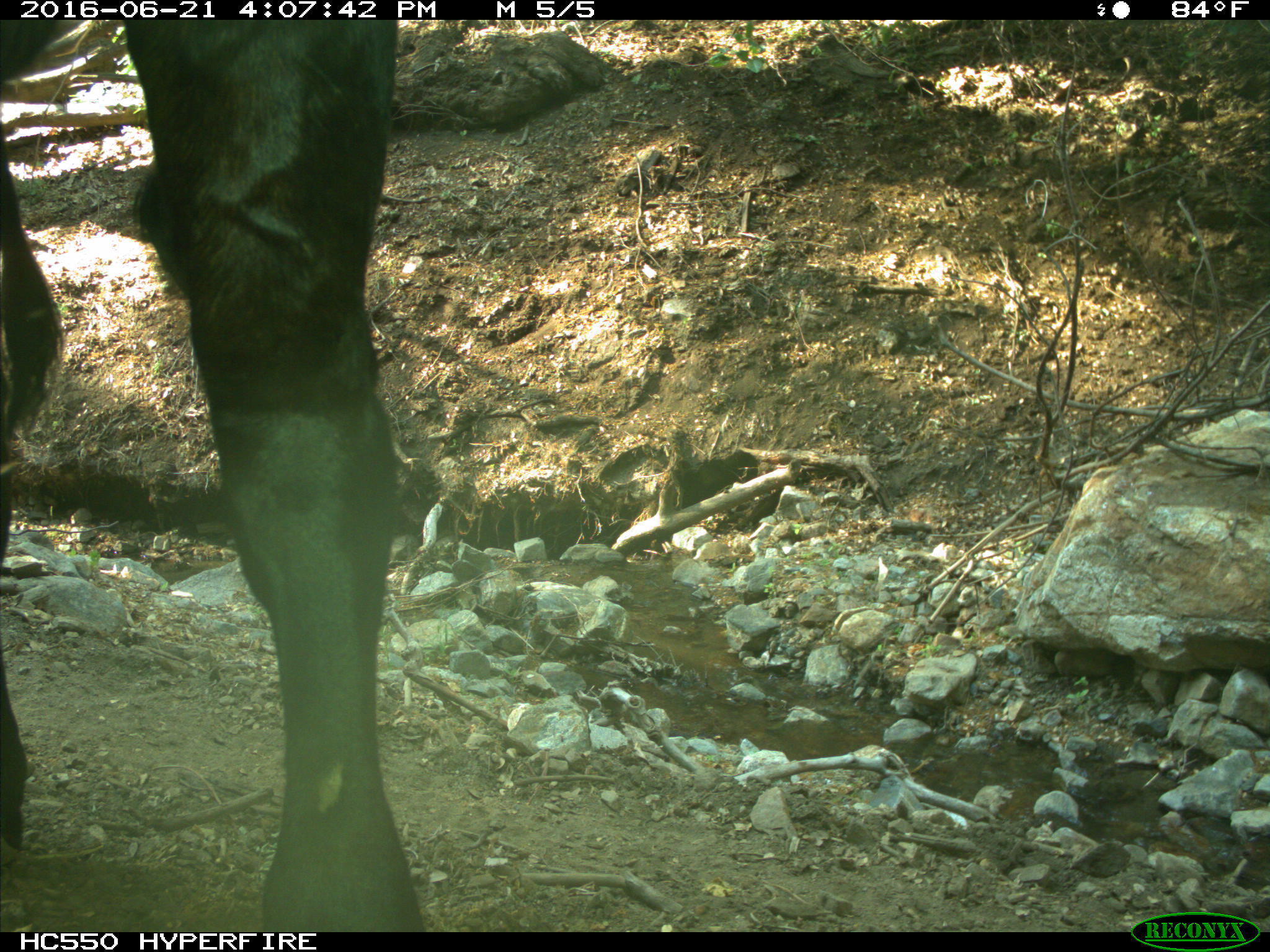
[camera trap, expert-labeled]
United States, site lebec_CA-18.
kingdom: Animalia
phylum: Chordata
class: Mammalia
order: Artiodactyla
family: Bovidae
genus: Bos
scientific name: Bos taurus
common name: domestic cow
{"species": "Bos taurus (domestic cow)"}